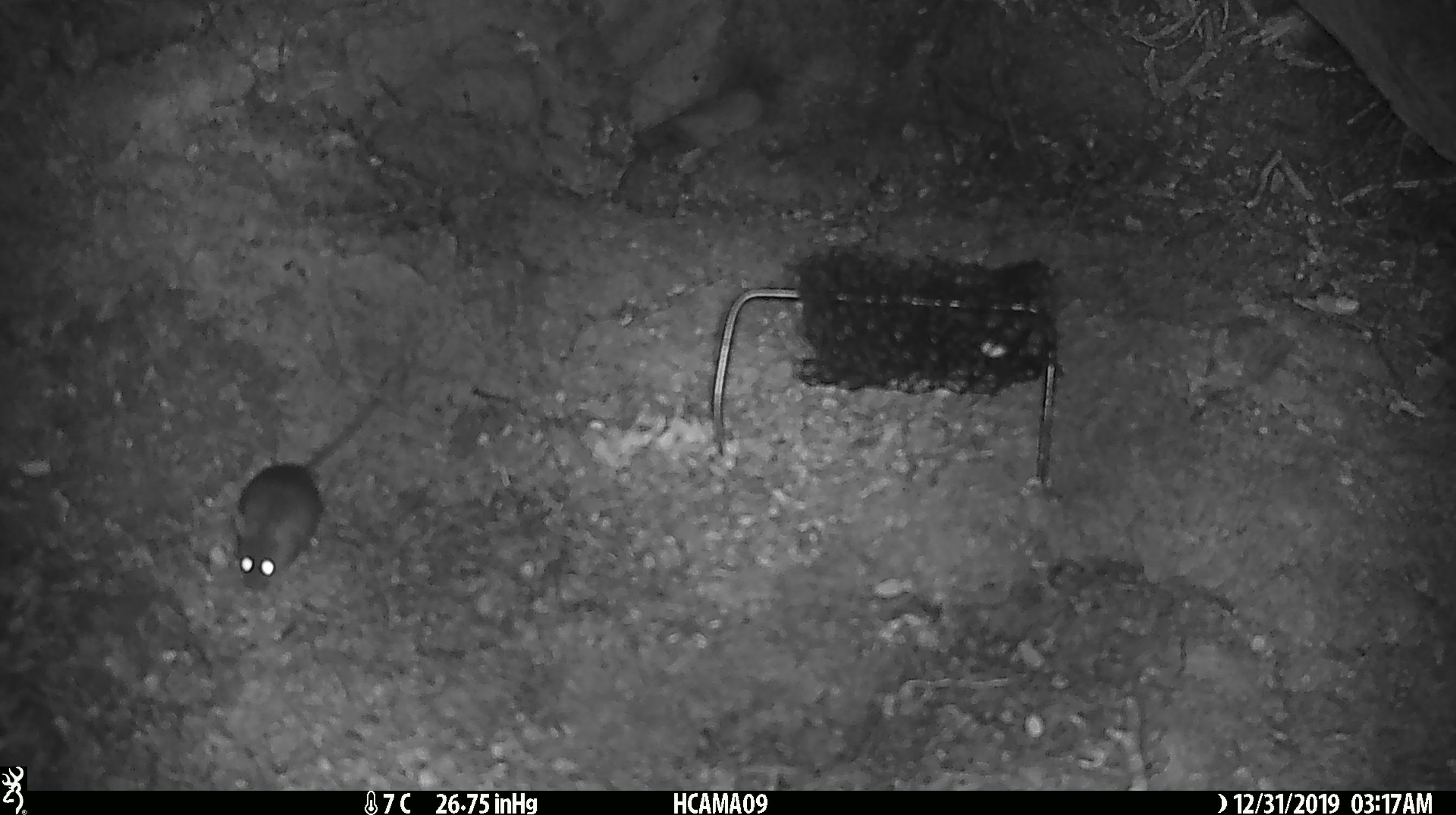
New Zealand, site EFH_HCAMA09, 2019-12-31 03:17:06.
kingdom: Animalia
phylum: Chordata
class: Mammalia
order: Rodentia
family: Muridae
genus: Mus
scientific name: Mus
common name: mouse